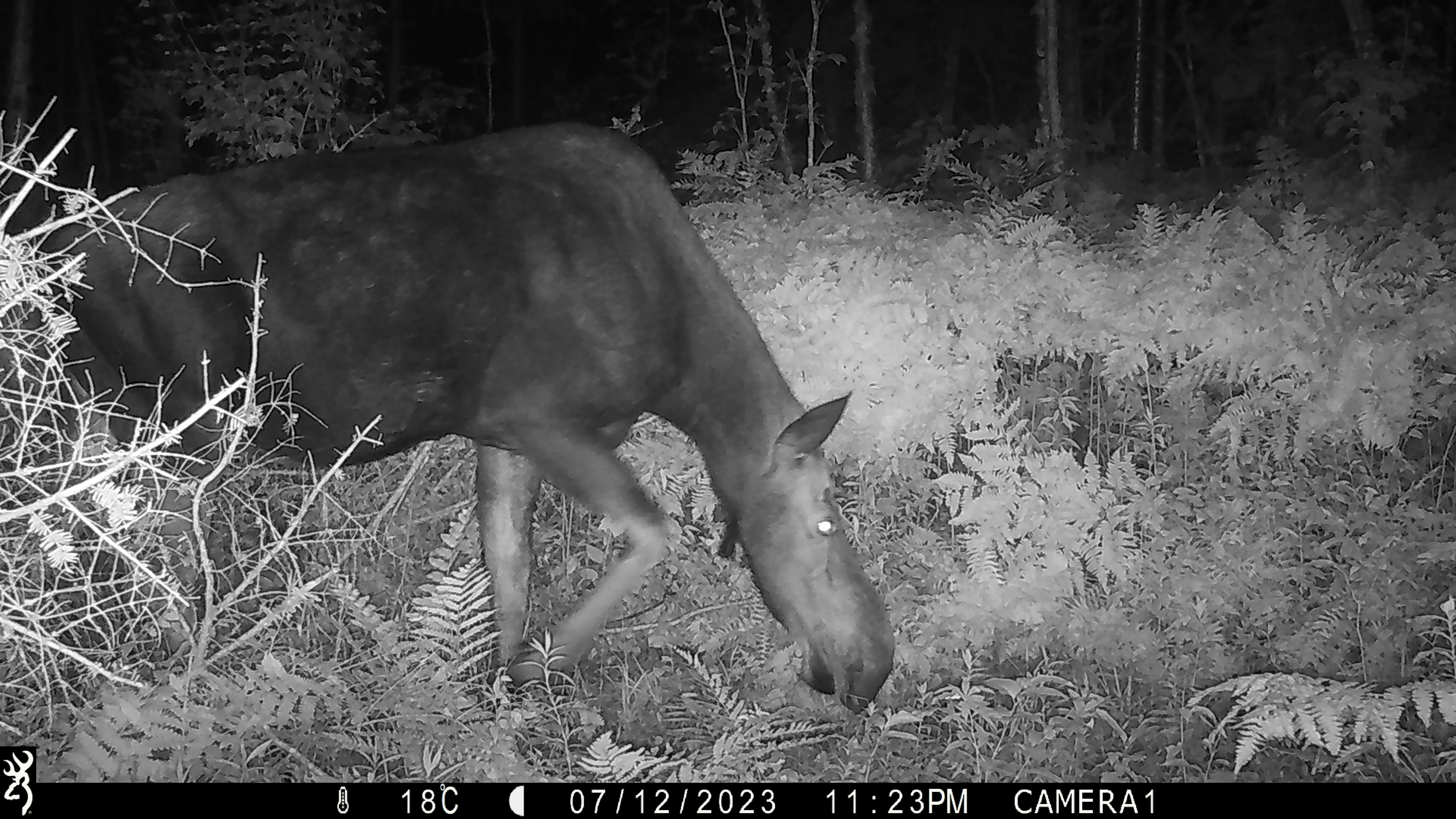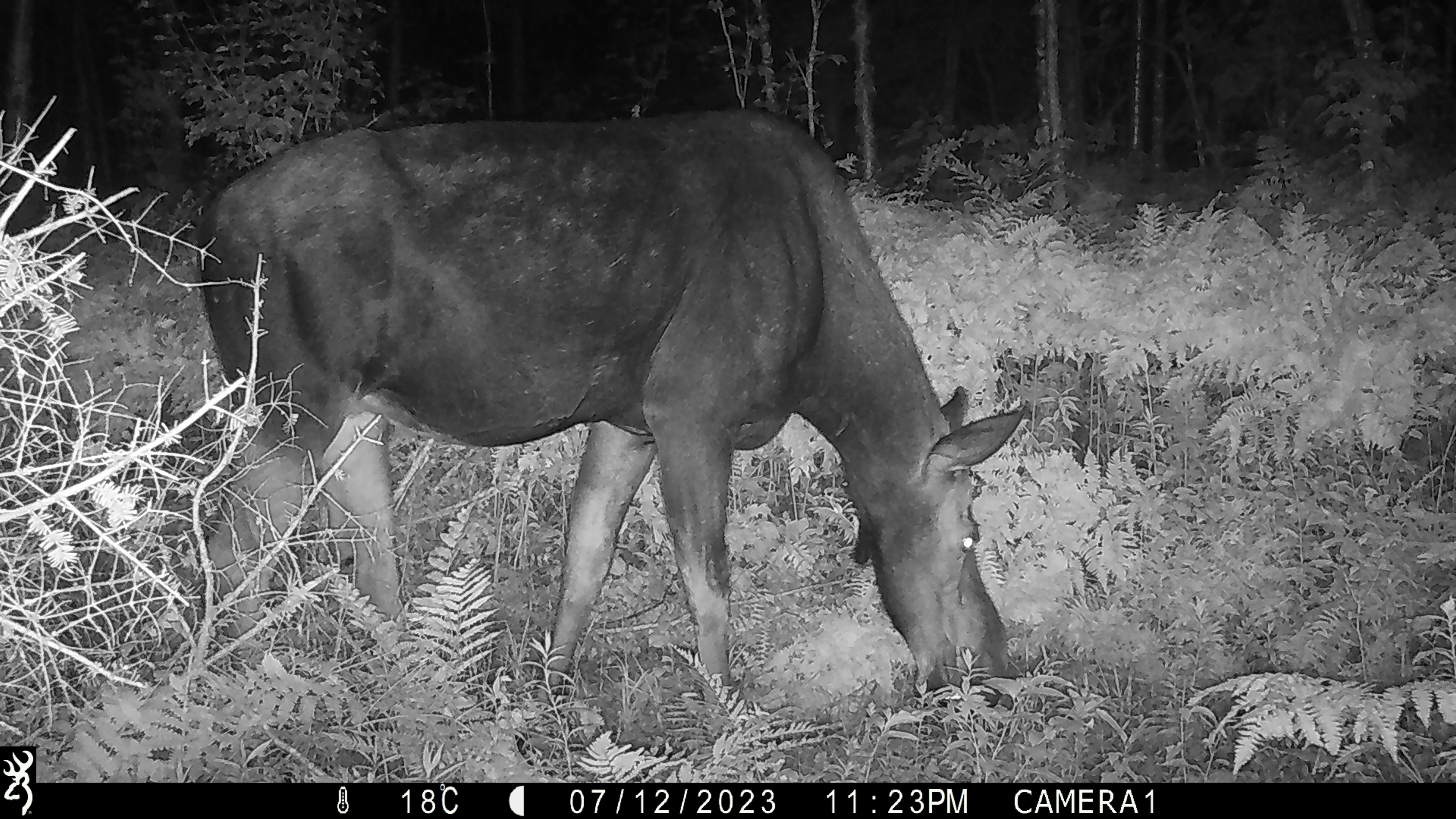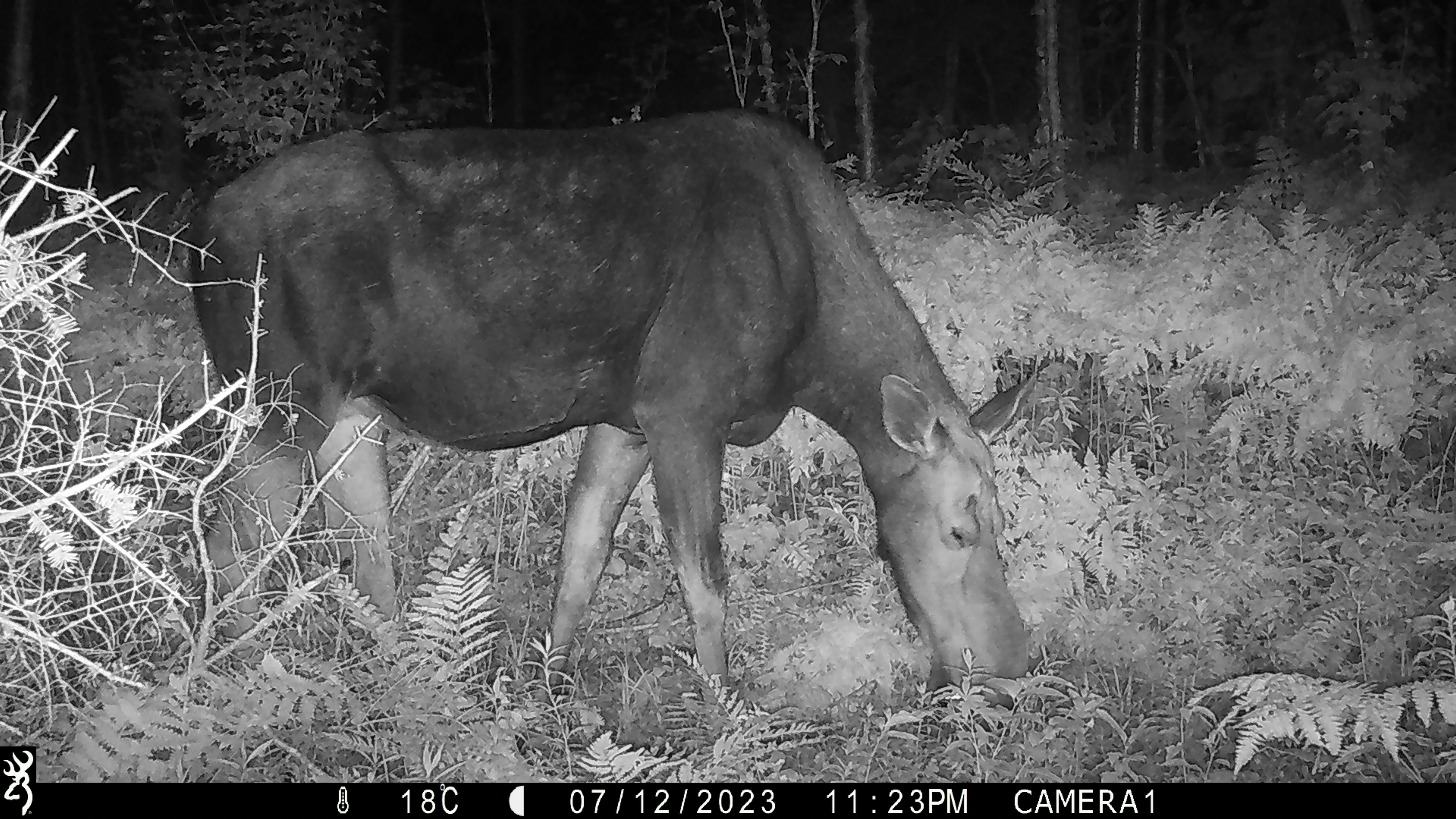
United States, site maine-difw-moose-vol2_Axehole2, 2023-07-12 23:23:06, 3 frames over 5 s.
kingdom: Animalia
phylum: Chordata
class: Mammalia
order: Artiodactyla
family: Cervidae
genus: Alces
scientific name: Alces alces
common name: moose